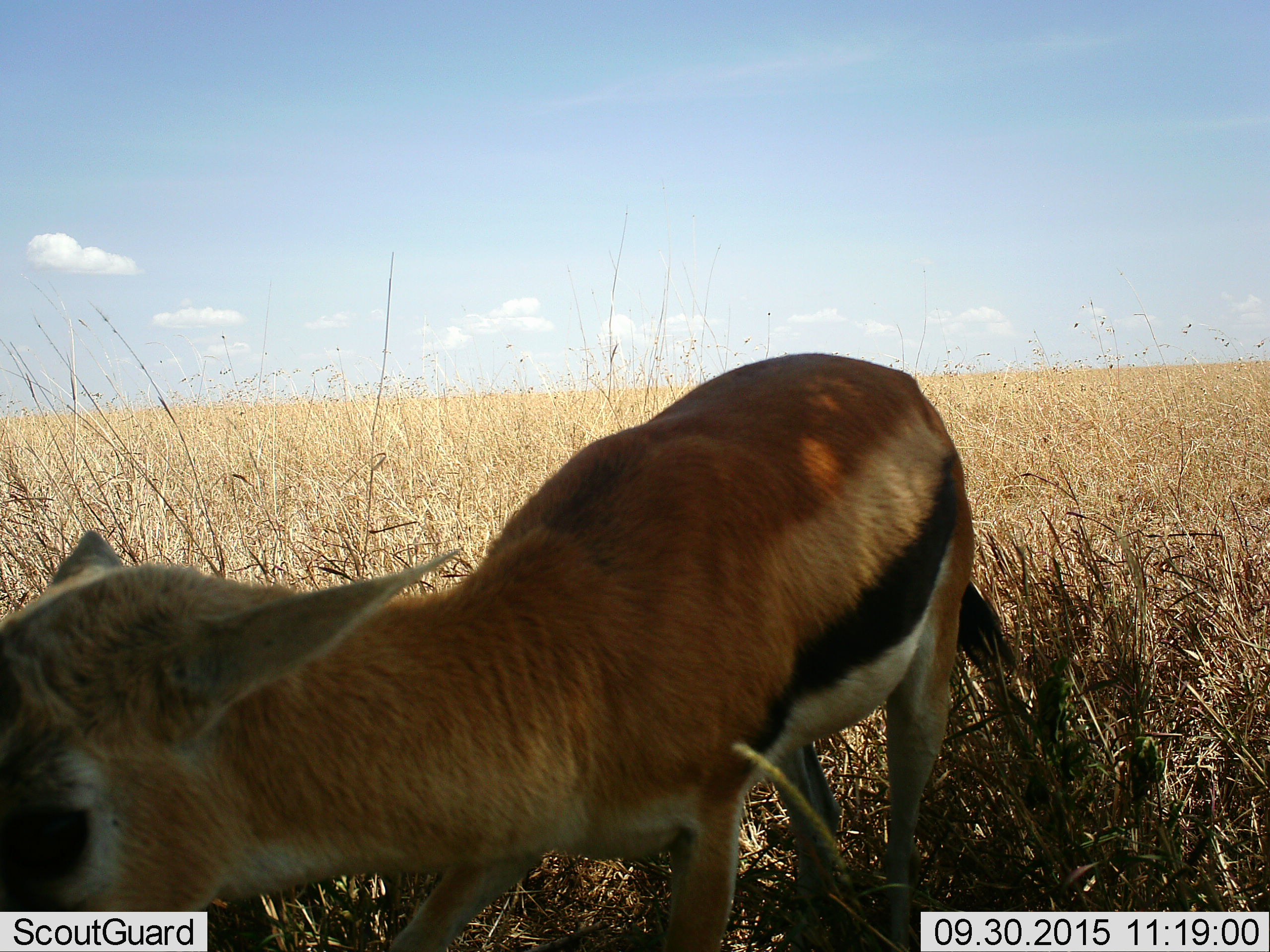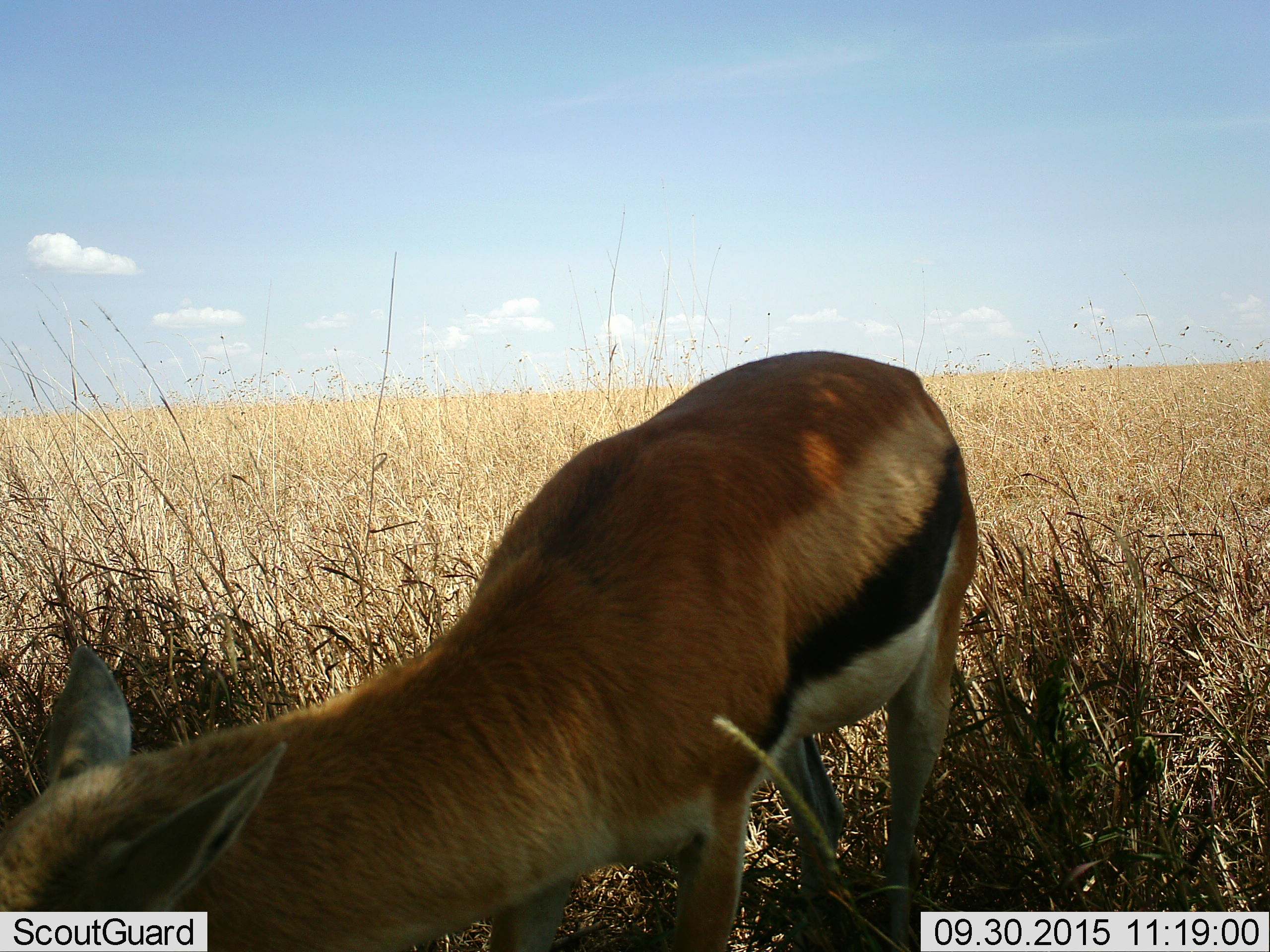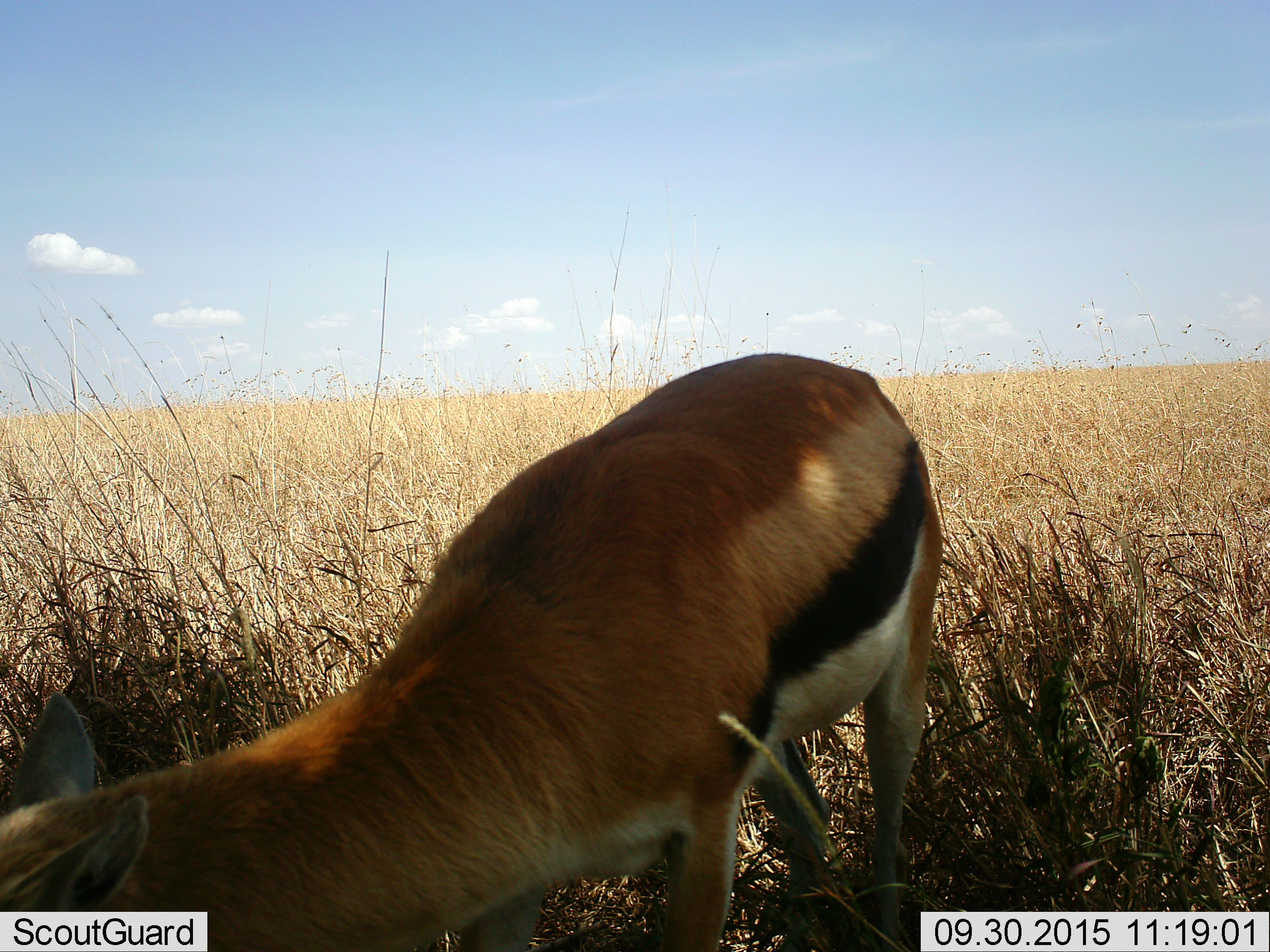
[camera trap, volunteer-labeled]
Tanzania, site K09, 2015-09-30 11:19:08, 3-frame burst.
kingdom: Animalia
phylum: Chordata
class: Mammalia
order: Artiodactyla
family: Bovidae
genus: Eudorcas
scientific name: Eudorcas thomsonii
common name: thomson's gazelle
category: gazellethomsons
Gazellethomsons (thomson's gazelle) (Eudorcas thomsonii), count 1. Behavior (volunteer vote fractions): standing 33%, resting 0%, moving 11%, interacting 0%. Young present (vote fraction): 33%. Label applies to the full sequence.